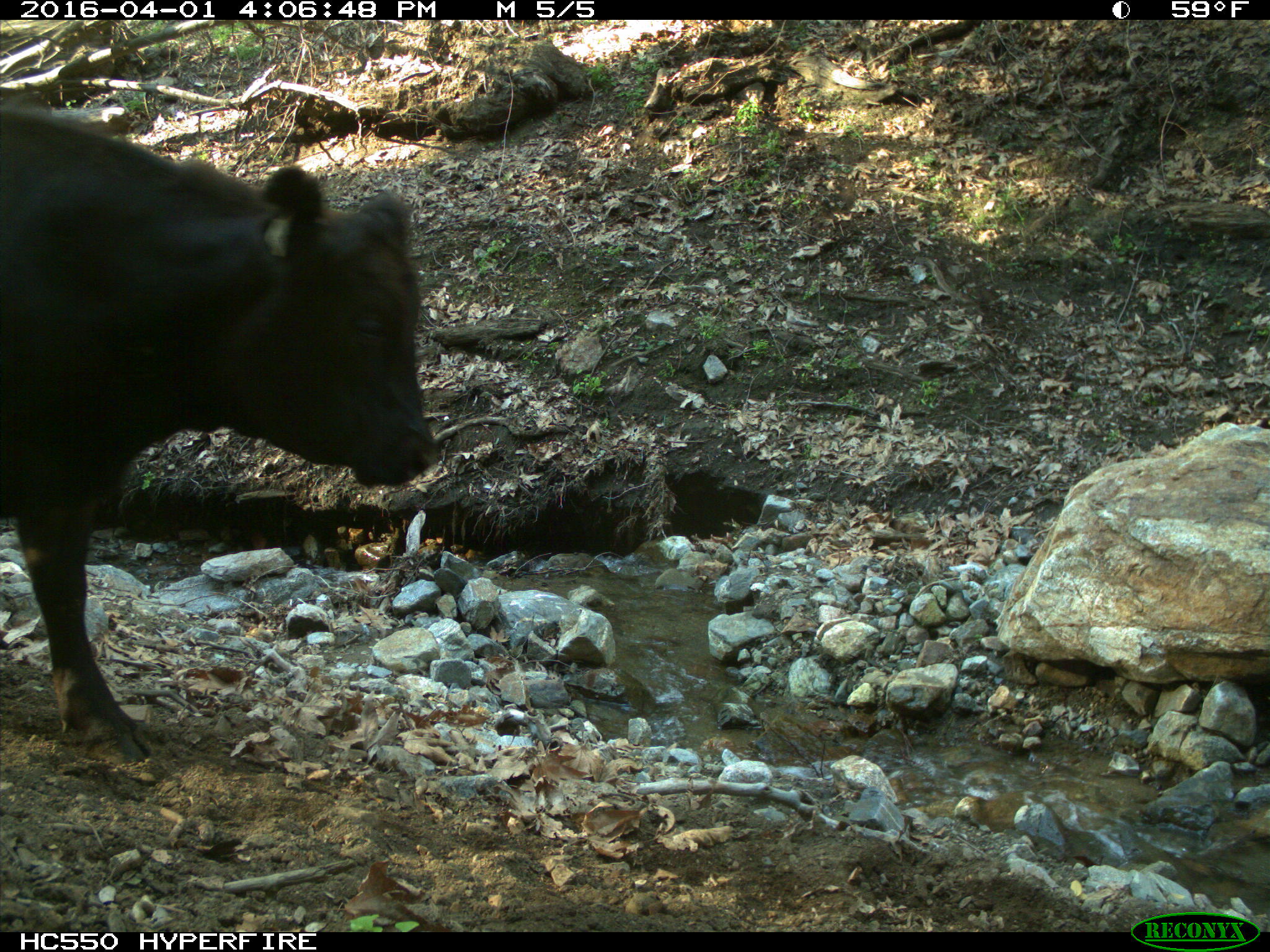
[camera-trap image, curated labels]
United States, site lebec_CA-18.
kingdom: Animalia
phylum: Chordata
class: Mammalia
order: Artiodactyla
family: Bovidae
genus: Bos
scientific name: Bos taurus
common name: domestic cow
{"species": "Bos taurus (domestic cow)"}